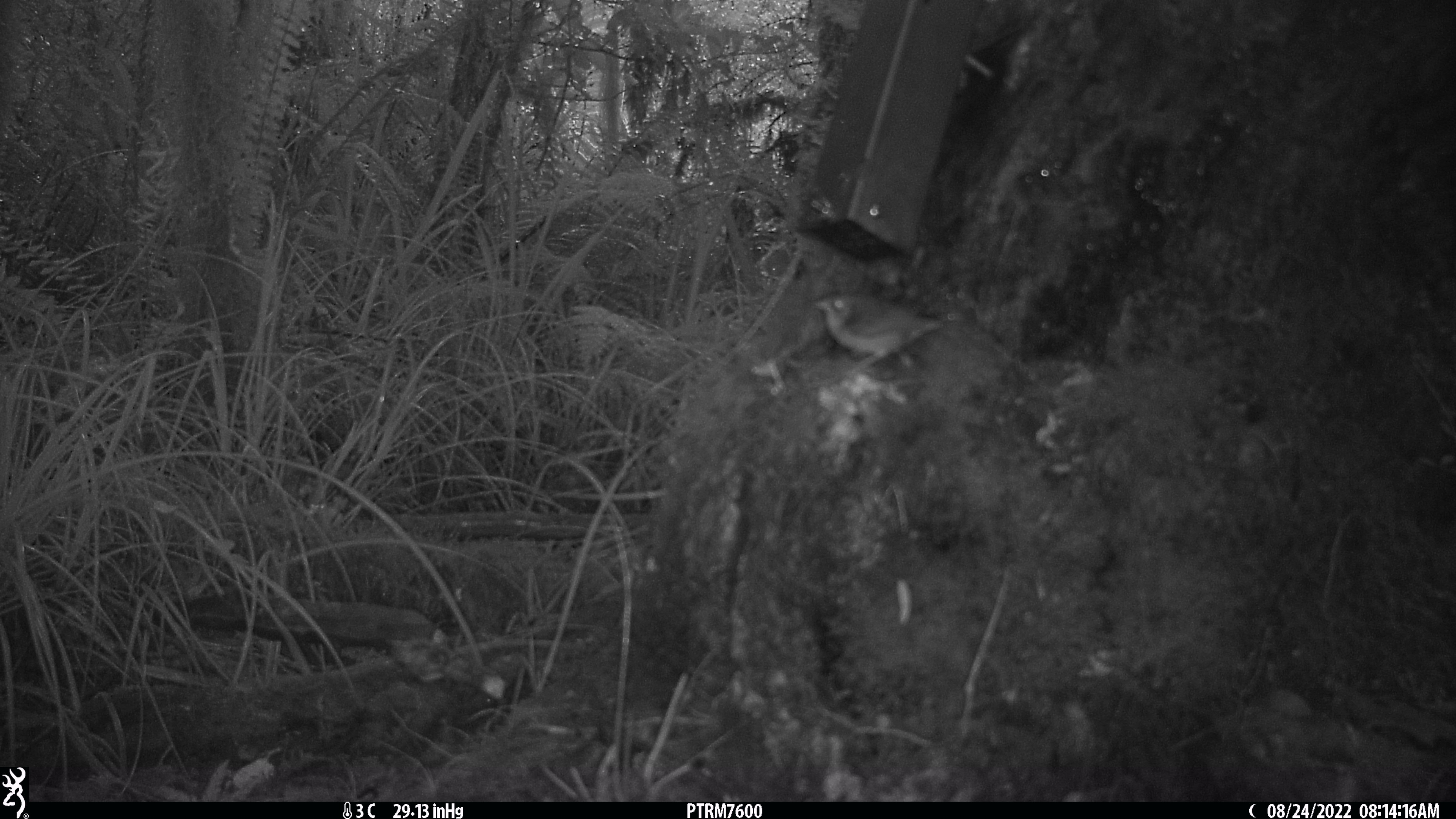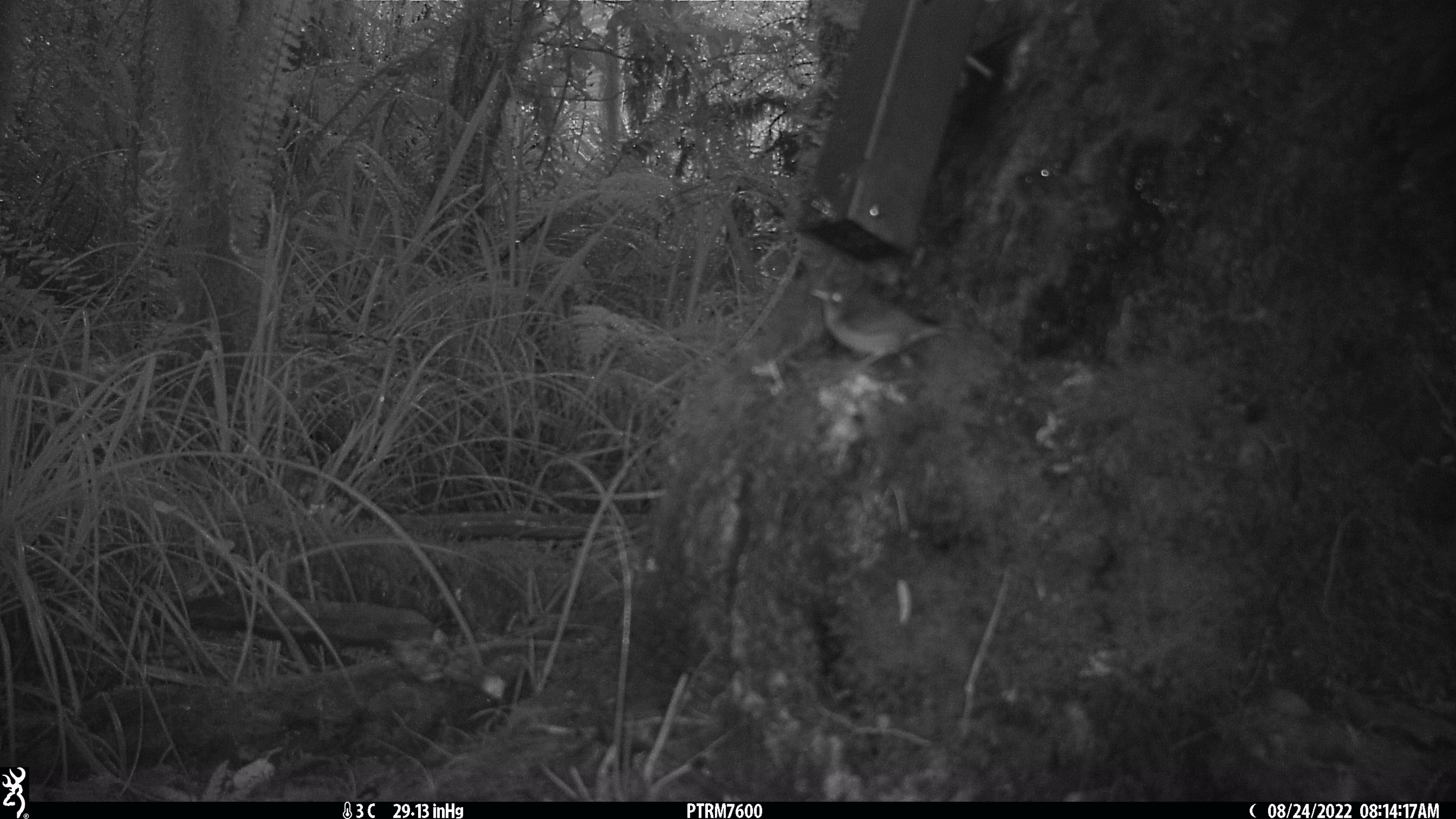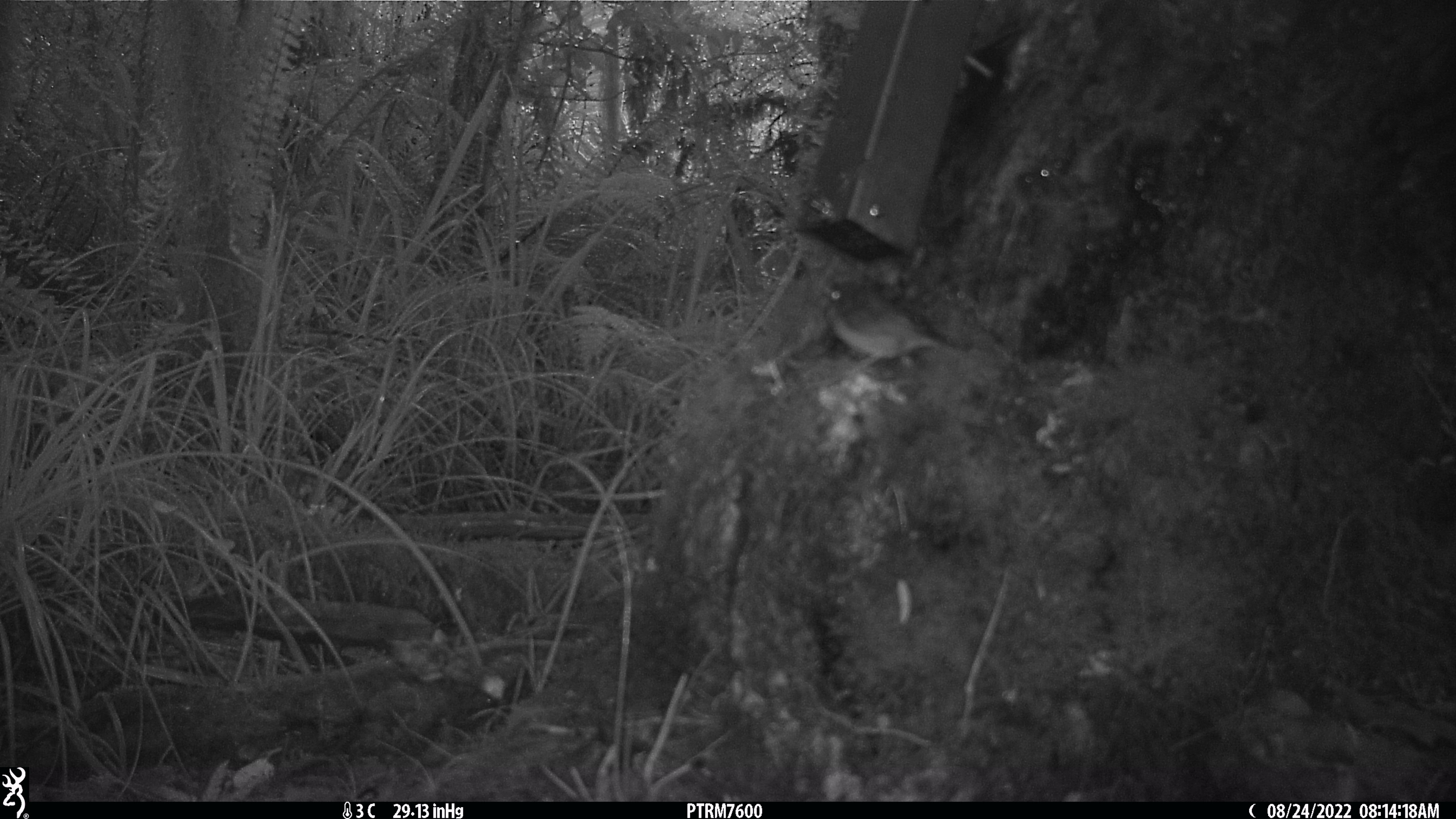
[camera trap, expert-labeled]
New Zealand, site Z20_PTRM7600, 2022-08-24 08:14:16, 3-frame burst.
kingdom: Animalia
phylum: Chordata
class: Aves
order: Passeriformes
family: Zosteropidae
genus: Zosterops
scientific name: Zosterops lateralis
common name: silvereye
Silvereye (Zosterops lateralis).